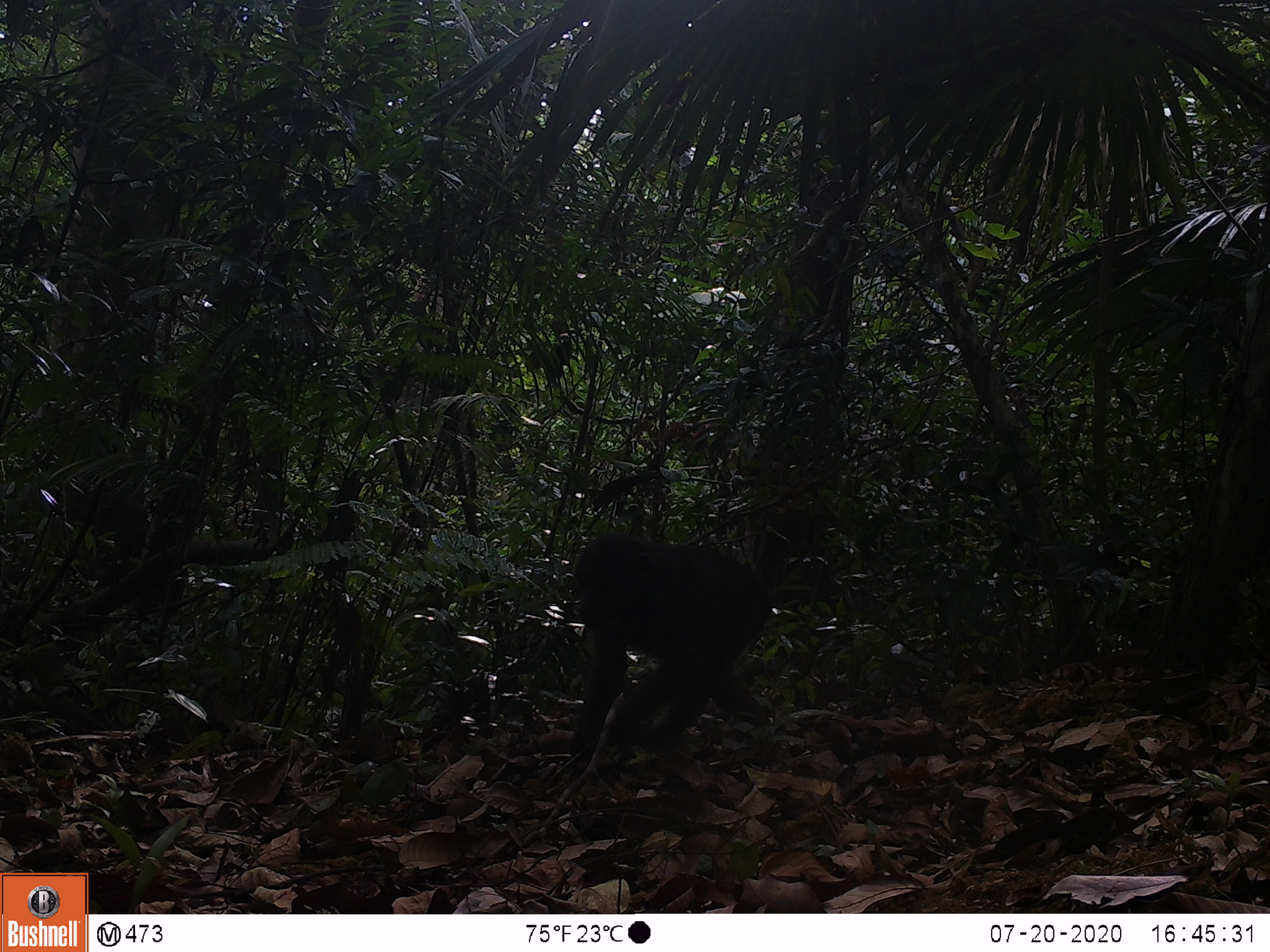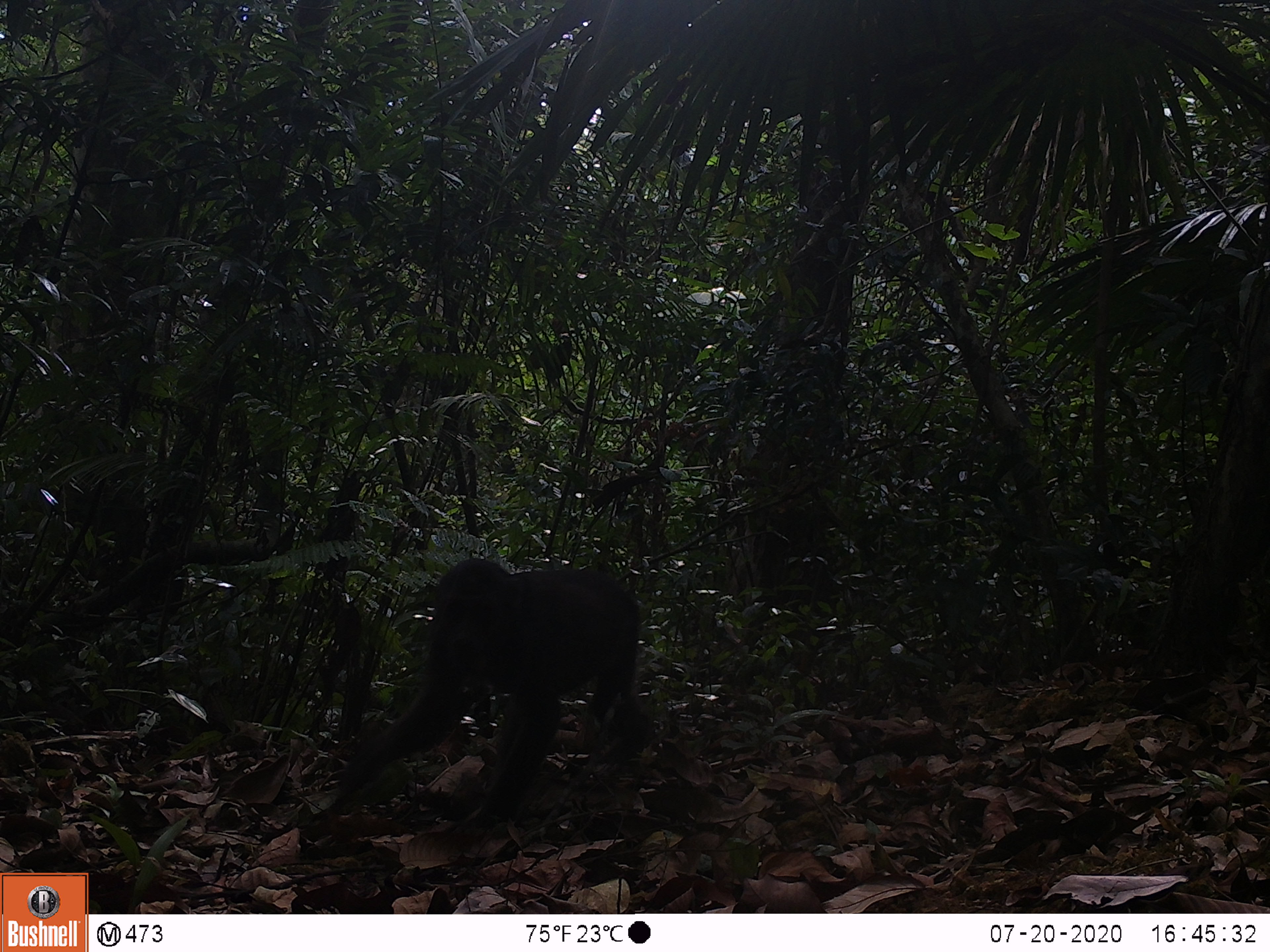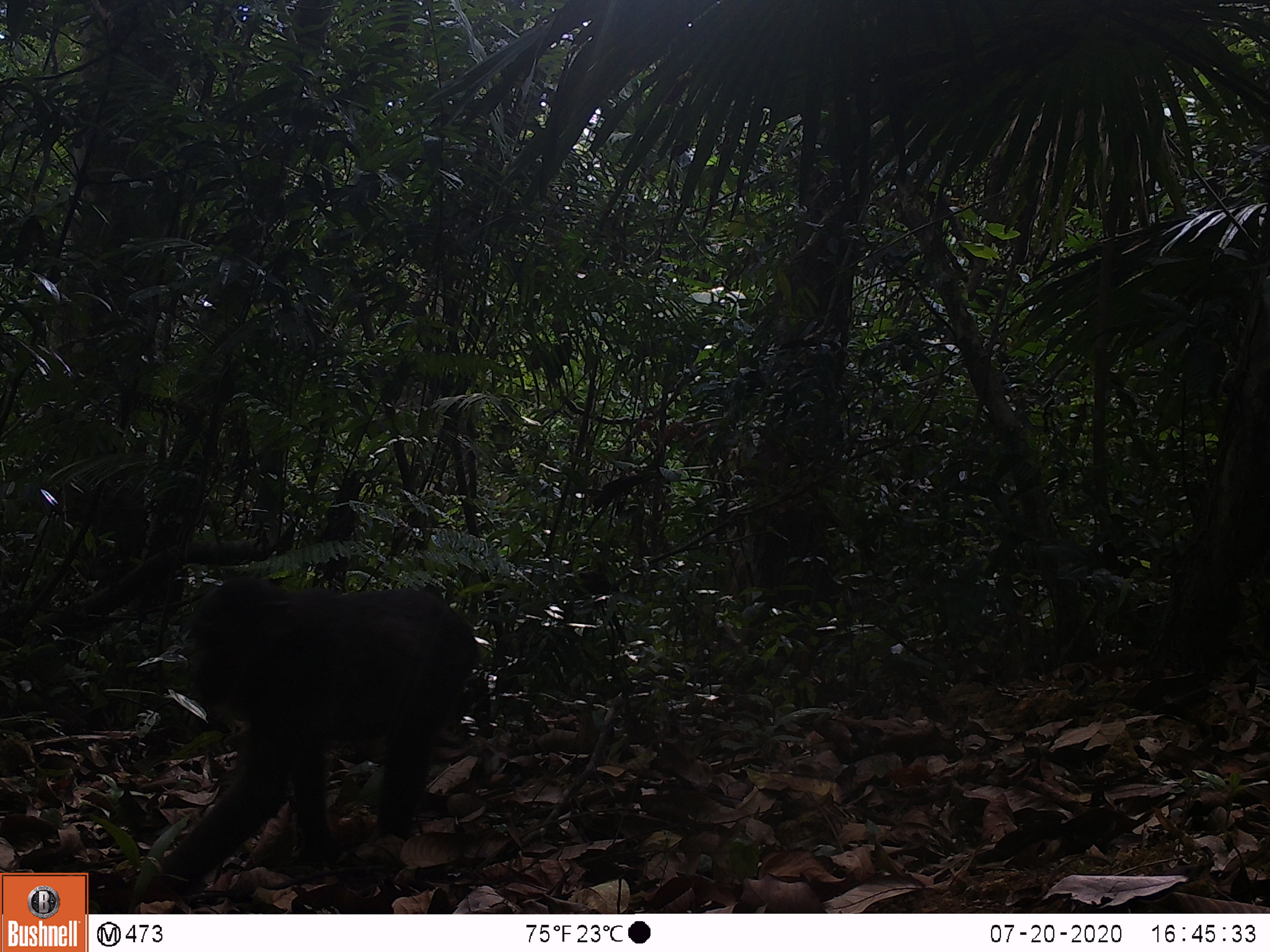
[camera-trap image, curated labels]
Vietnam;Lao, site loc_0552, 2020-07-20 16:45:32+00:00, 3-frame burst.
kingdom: Animalia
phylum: Chordata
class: Mammalia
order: Primates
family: Cercopithecidae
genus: Macaca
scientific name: Macaca arctoides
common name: stump-tailed macaque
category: stump tailed macaque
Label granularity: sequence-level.